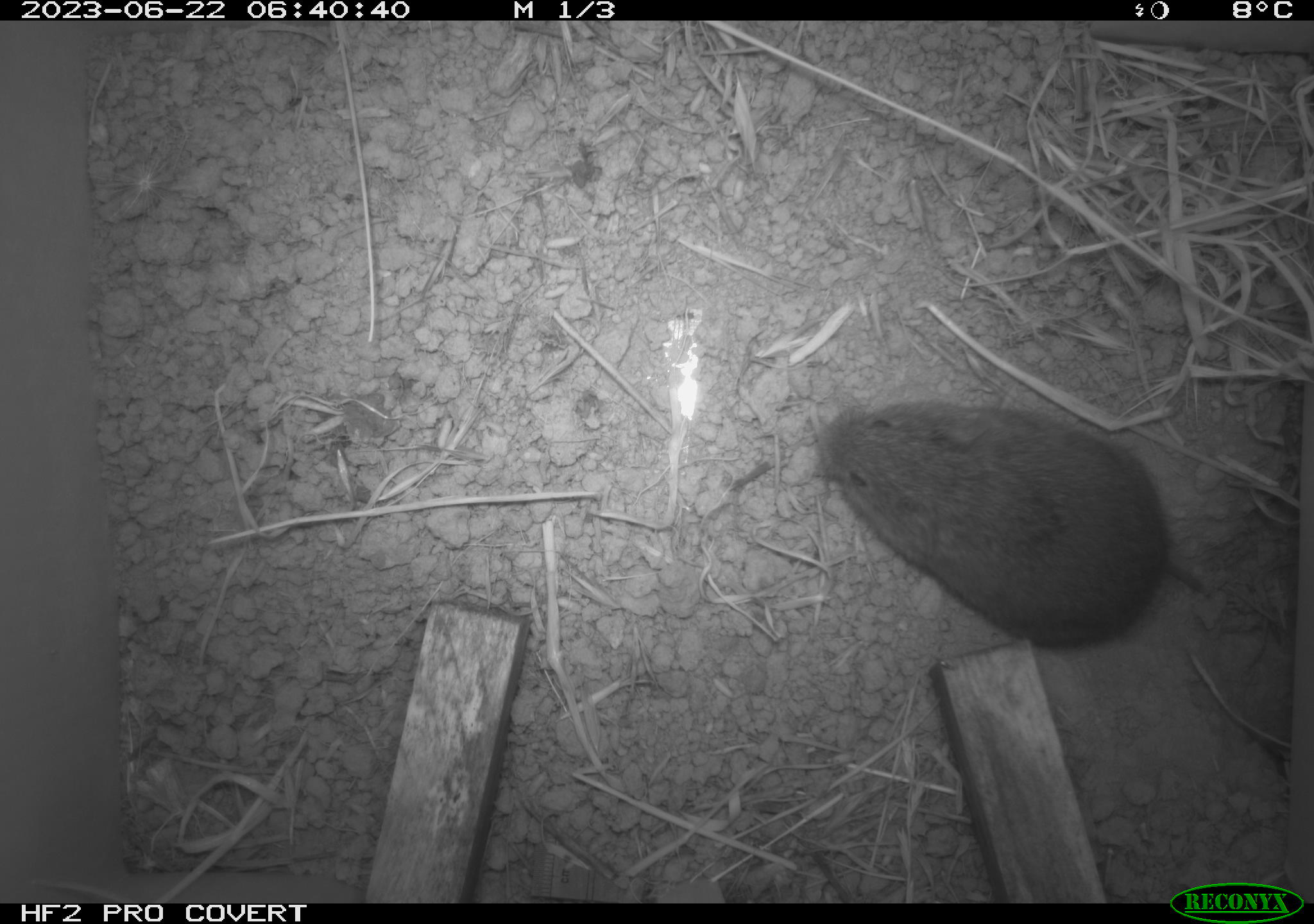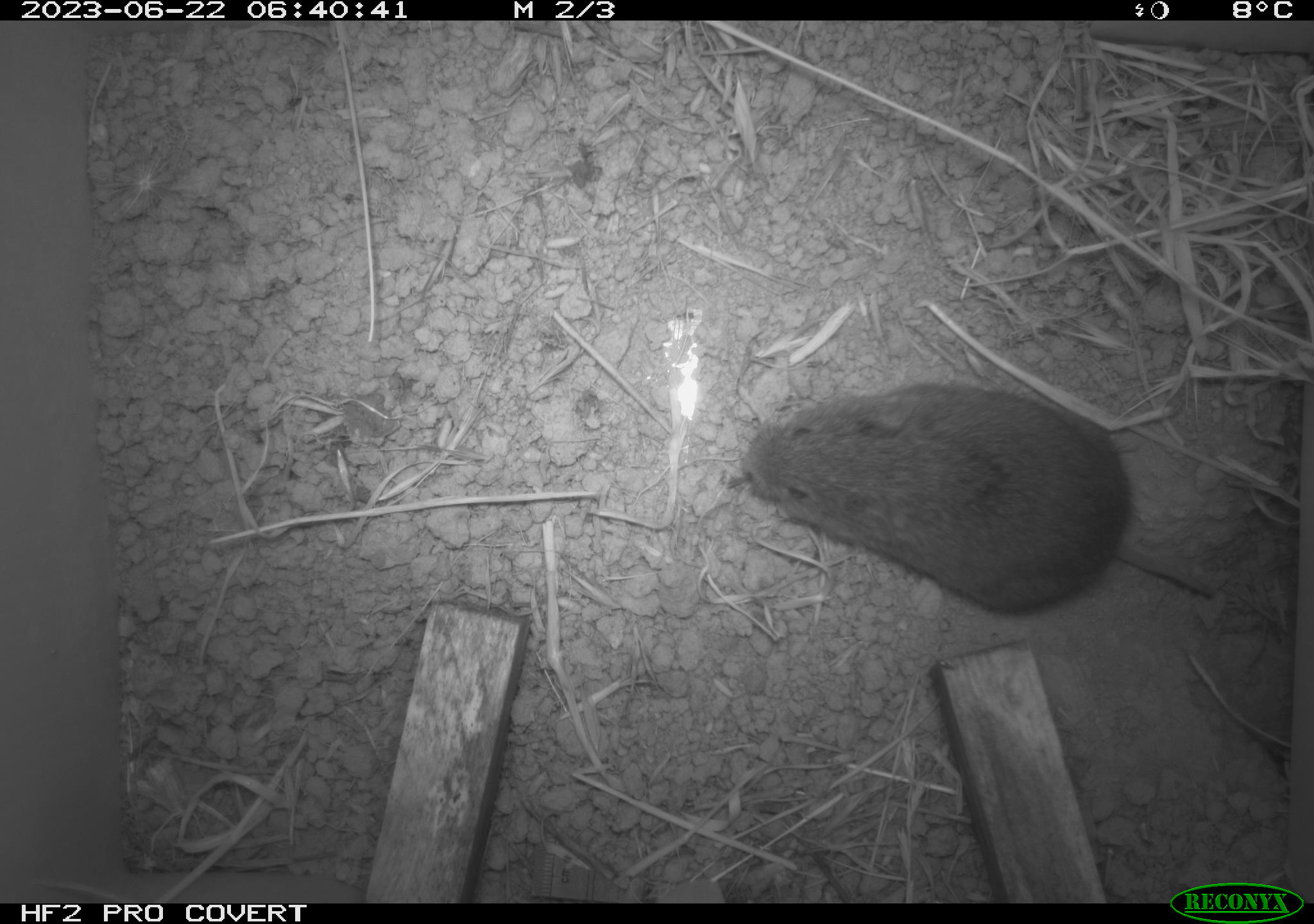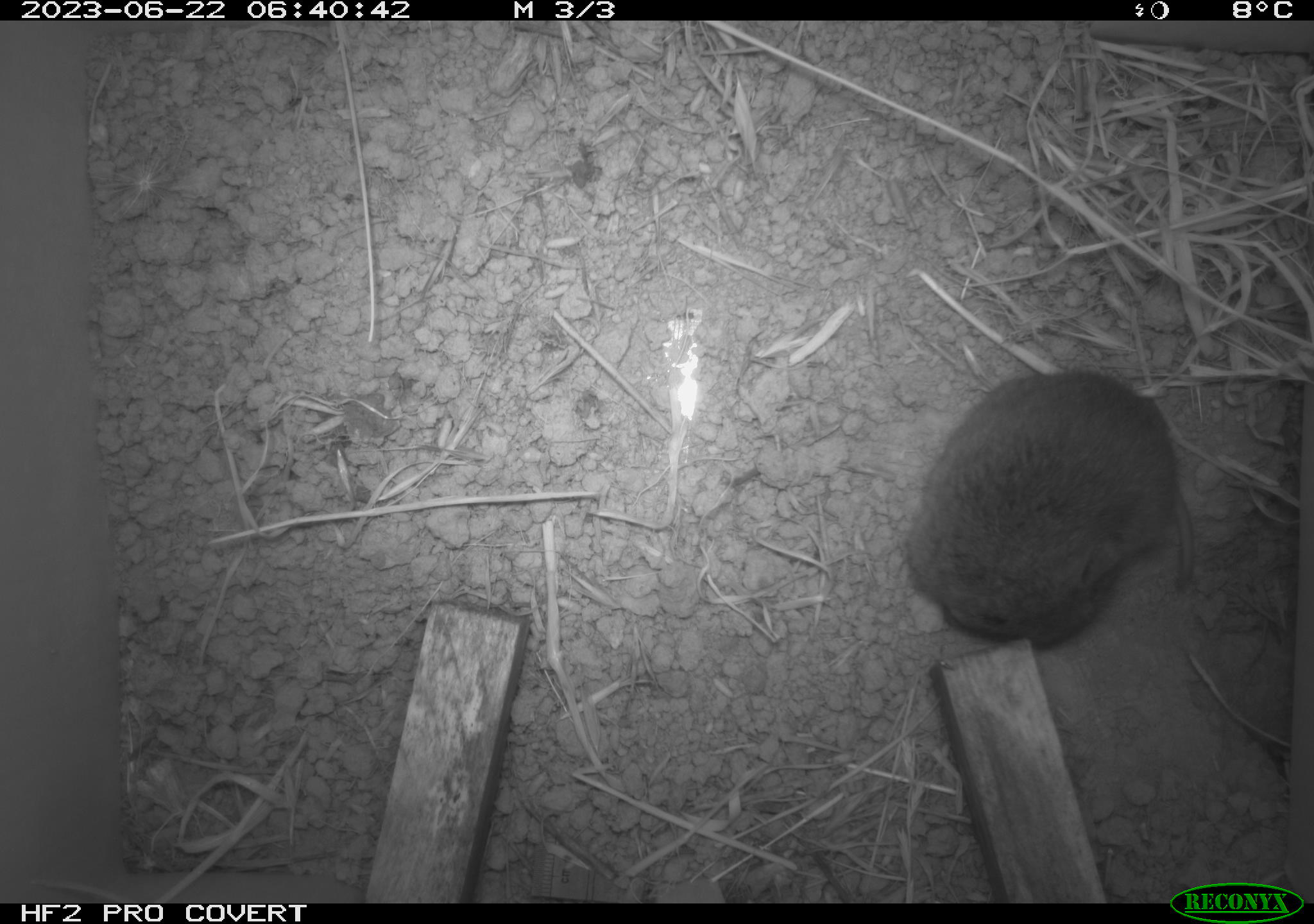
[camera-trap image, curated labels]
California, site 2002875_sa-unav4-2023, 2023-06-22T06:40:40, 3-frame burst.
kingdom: Animalia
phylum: Chordata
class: Mammalia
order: Rodentia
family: Cricetidae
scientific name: Arvicolinae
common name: voles, lemmings, and muskrats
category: arvicolinae subfamily